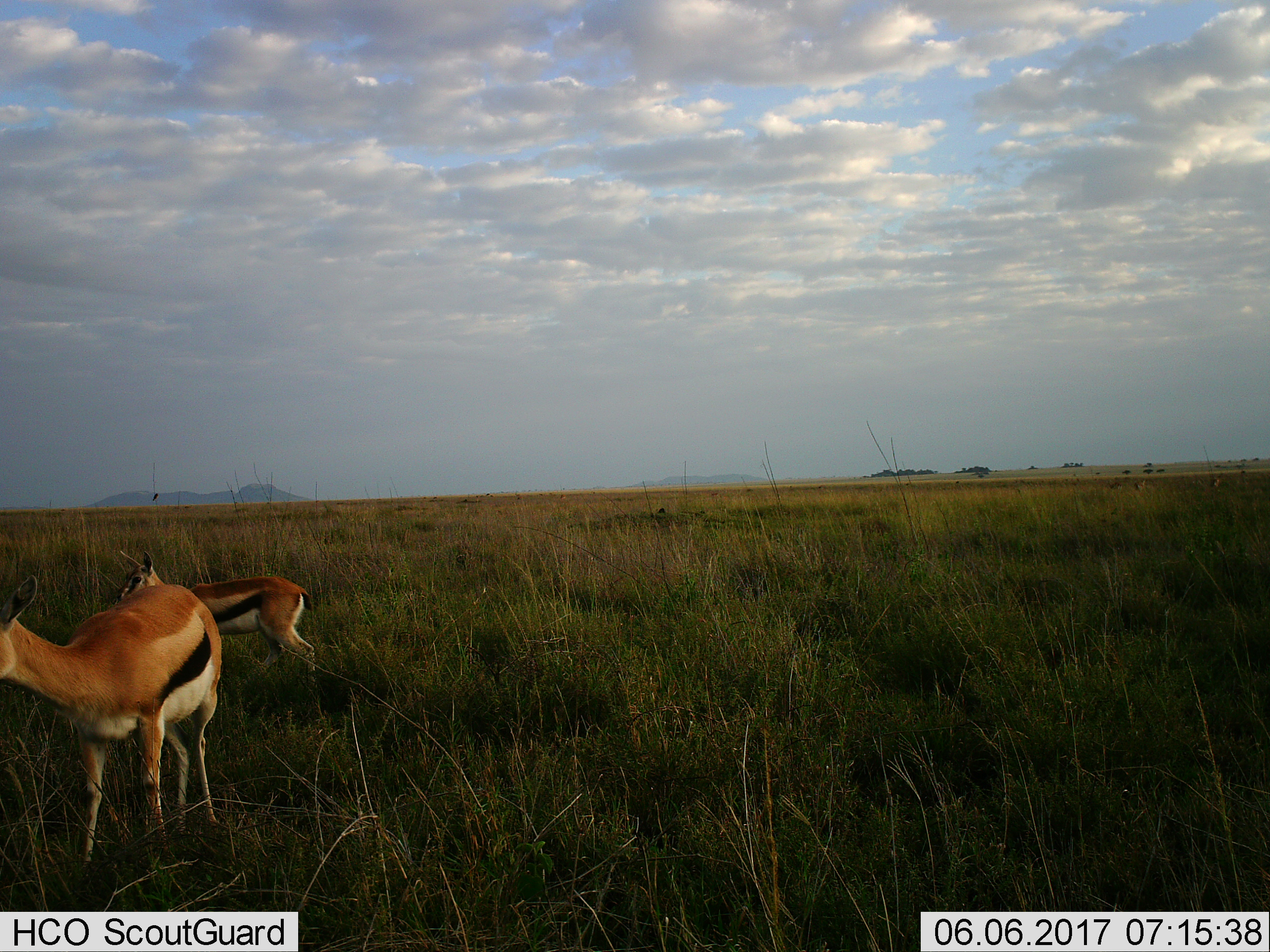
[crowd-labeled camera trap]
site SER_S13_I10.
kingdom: Animalia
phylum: Chordata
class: Mammalia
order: Artiodactyla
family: Bovidae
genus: Eudorcas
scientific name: Eudorcas thomsonii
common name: thomson's gazelle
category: gazellethomsons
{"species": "gazellethomsons (thomson's gazelle) (Eudorcas thomsonii)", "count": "2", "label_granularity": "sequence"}